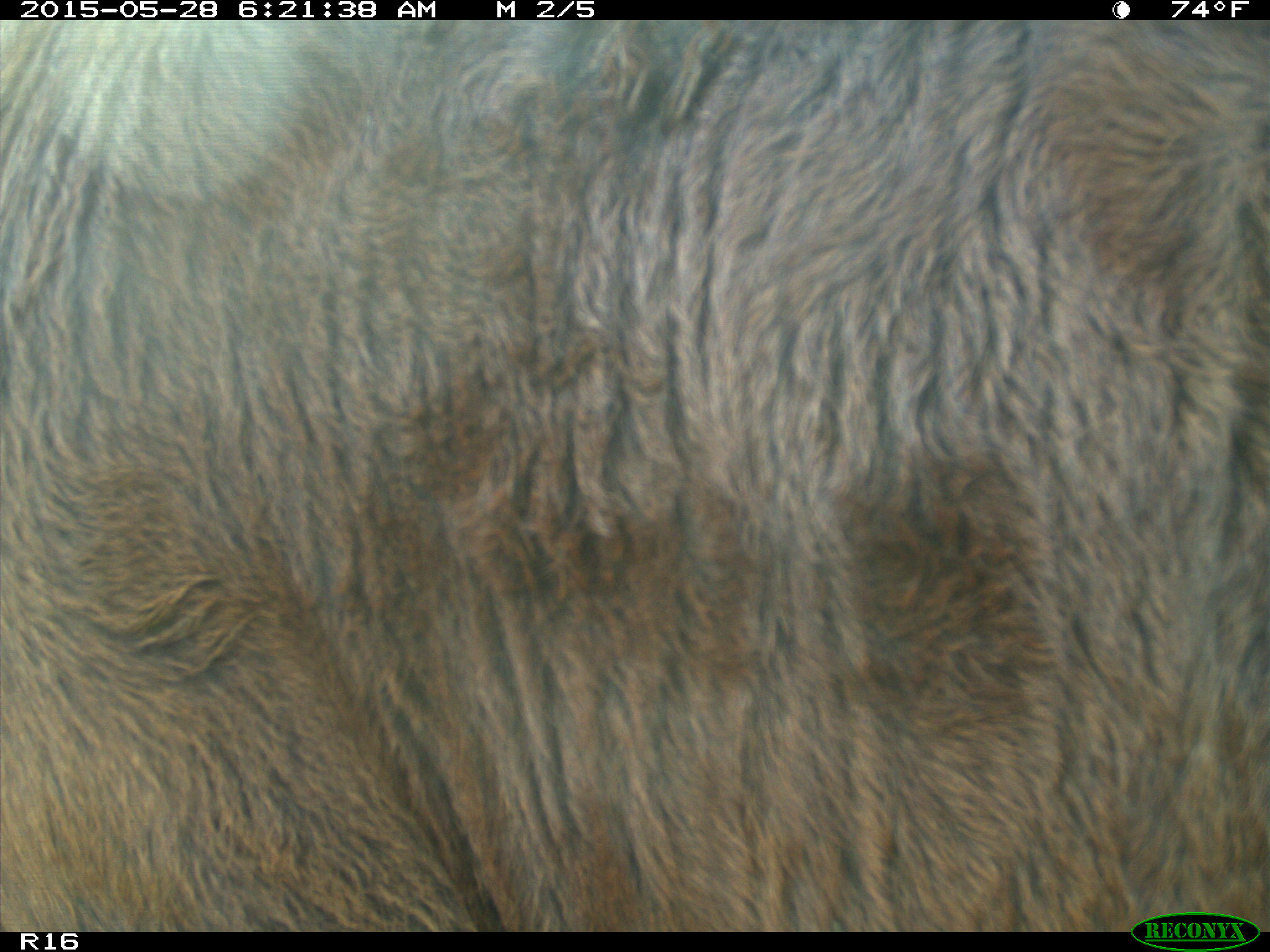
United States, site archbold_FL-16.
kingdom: Animalia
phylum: Chordata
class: Mammalia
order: Artiodactyla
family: Bovidae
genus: Bos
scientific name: Bos taurus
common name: domestic cow